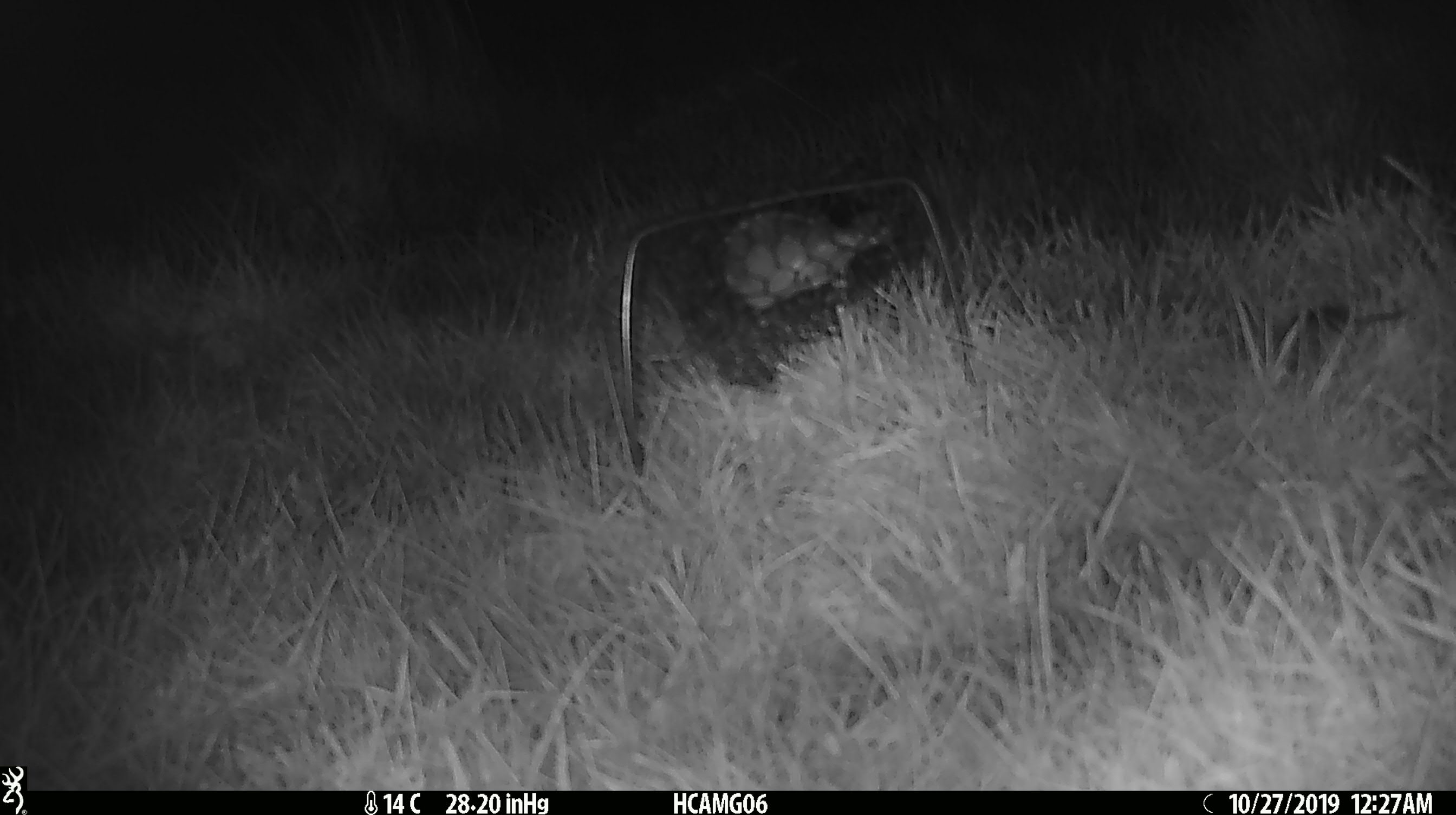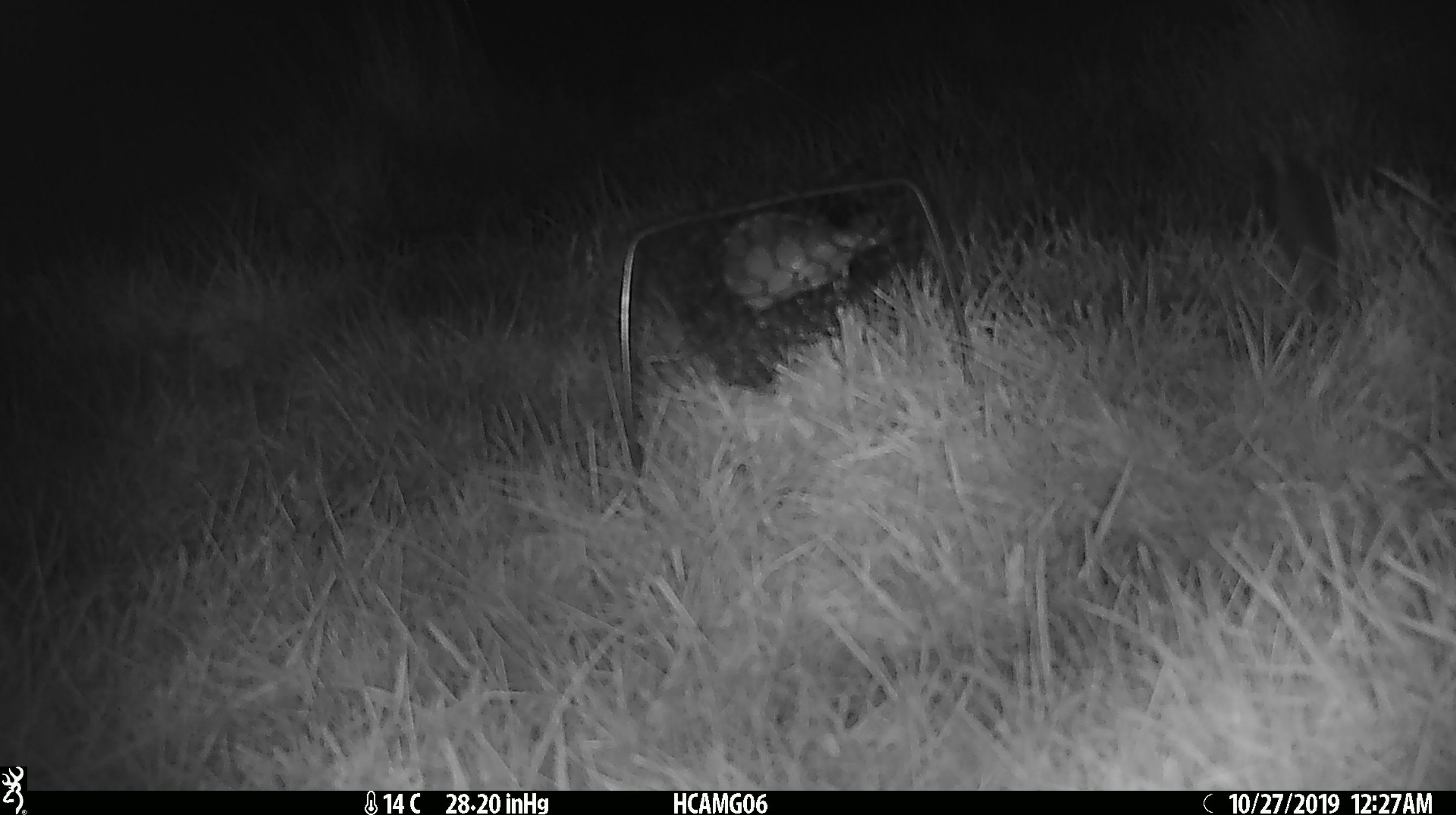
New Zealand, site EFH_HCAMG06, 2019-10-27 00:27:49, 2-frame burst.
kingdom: Animalia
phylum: Chordata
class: Mammalia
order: Rodentia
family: Muridae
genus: Mus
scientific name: Mus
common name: mouse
Mouse (Mus).